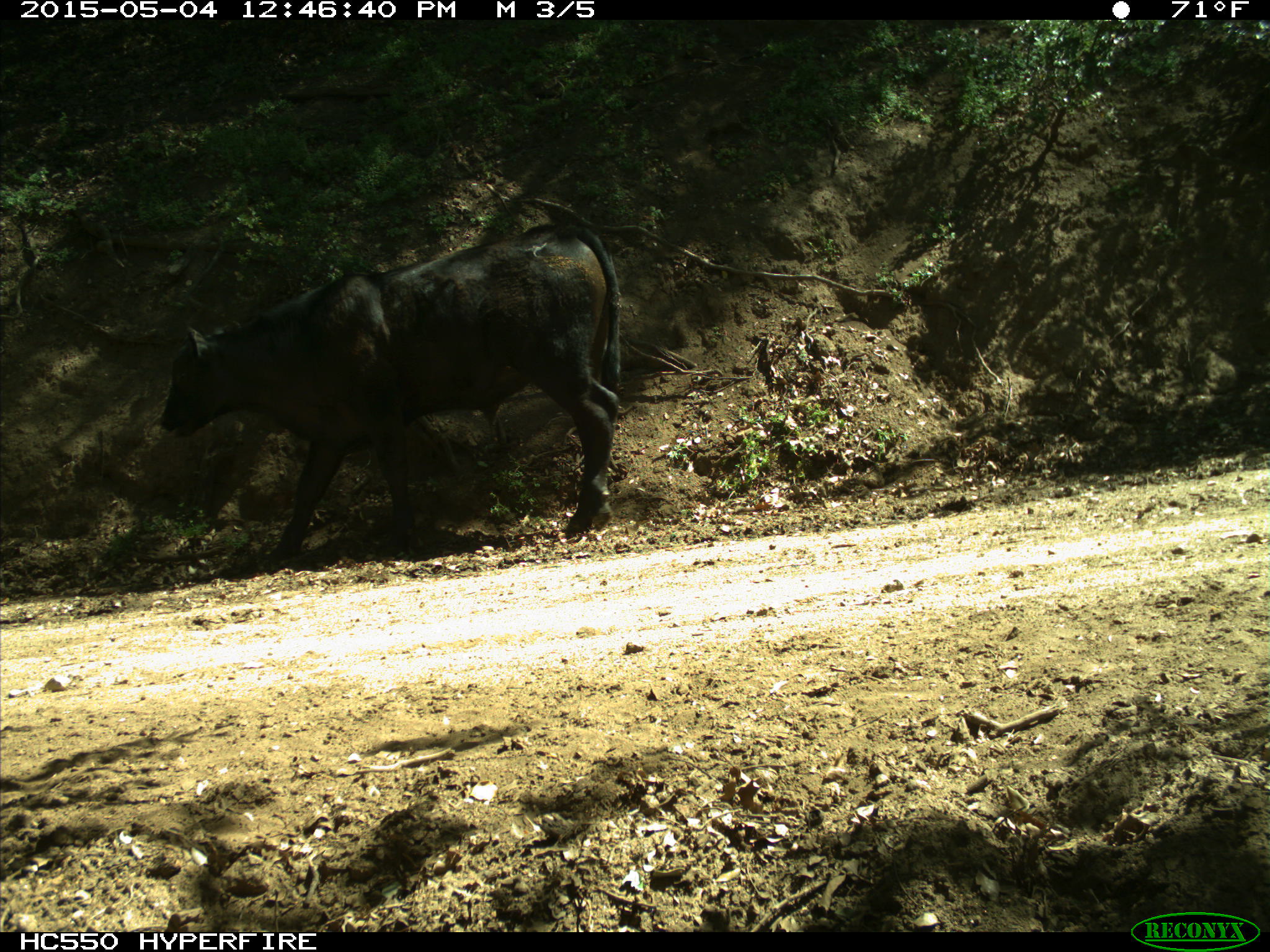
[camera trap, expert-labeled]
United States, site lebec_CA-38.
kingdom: Animalia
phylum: Chordata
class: Mammalia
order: Artiodactyla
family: Bovidae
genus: Bos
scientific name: Bos taurus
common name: domestic cow